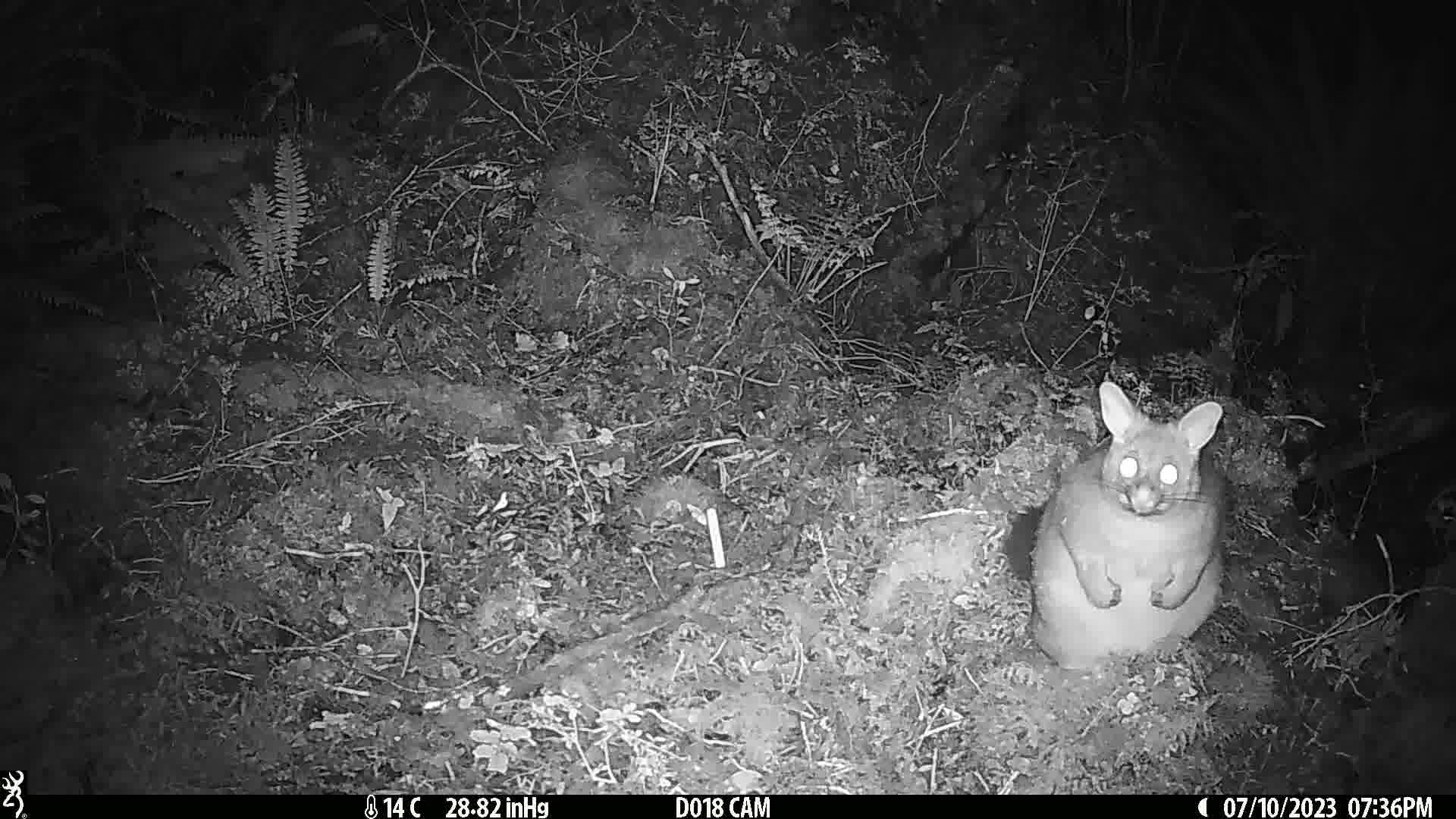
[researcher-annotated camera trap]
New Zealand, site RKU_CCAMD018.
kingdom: Animalia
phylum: Chordata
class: Mammalia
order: Diprotodontia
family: Phalangeridae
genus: Trichosurus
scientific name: Trichosurus vulpecula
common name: common brushtail possum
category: possum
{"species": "possum (common brushtail possum) (Trichosurus vulpecula)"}